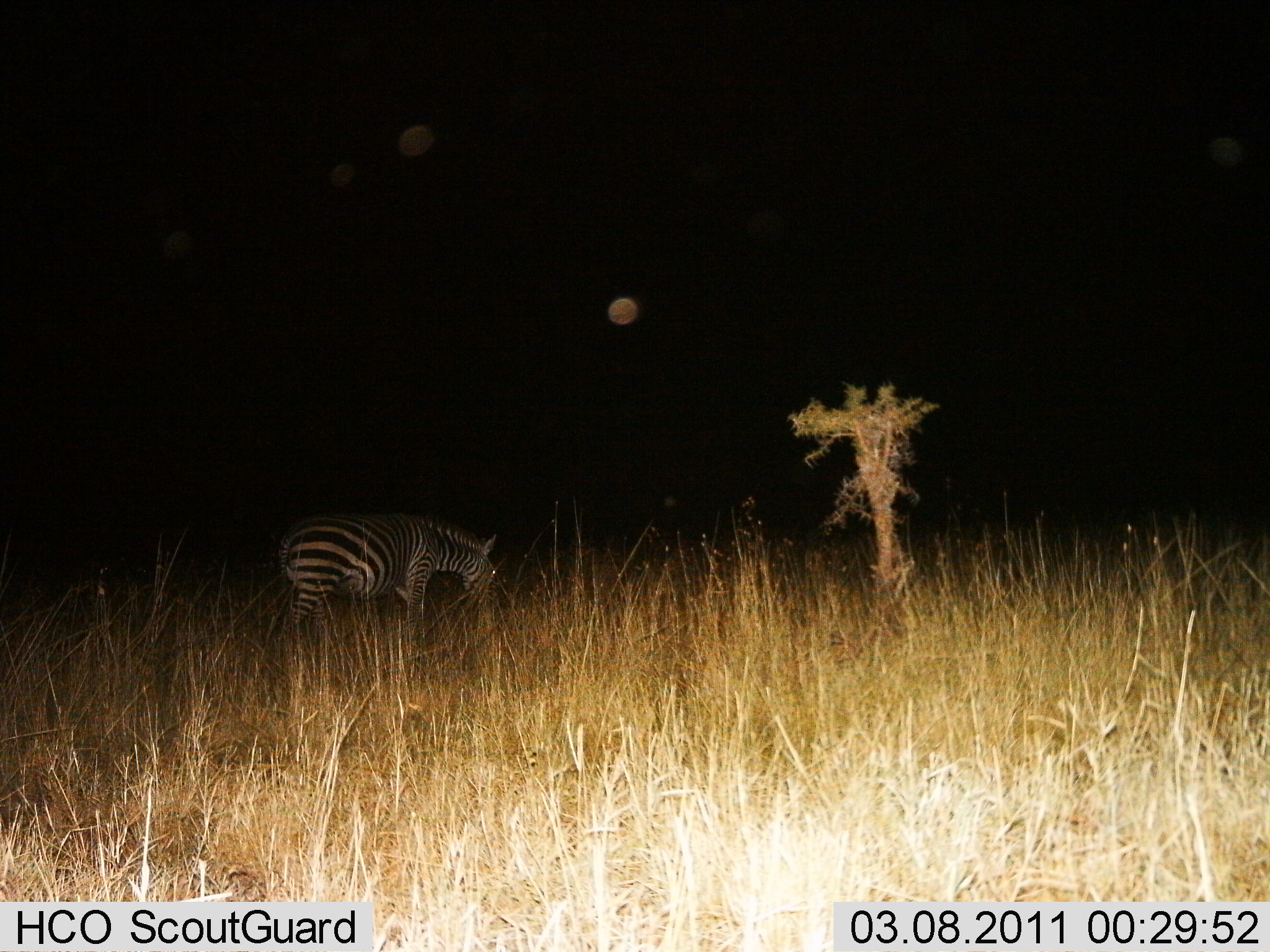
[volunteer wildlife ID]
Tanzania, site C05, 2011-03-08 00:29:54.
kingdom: Animalia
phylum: Chordata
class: Mammalia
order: Perissodactyla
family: Equidae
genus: Equus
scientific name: Equus quagga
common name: plains zebra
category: zebra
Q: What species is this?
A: Zebra (plains zebra) (Equus quagga).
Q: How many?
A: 1.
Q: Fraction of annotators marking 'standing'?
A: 37%.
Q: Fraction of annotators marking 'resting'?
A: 0%.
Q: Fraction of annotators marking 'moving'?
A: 5%.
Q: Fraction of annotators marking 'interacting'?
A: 0%.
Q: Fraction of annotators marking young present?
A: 0%.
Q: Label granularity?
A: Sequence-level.